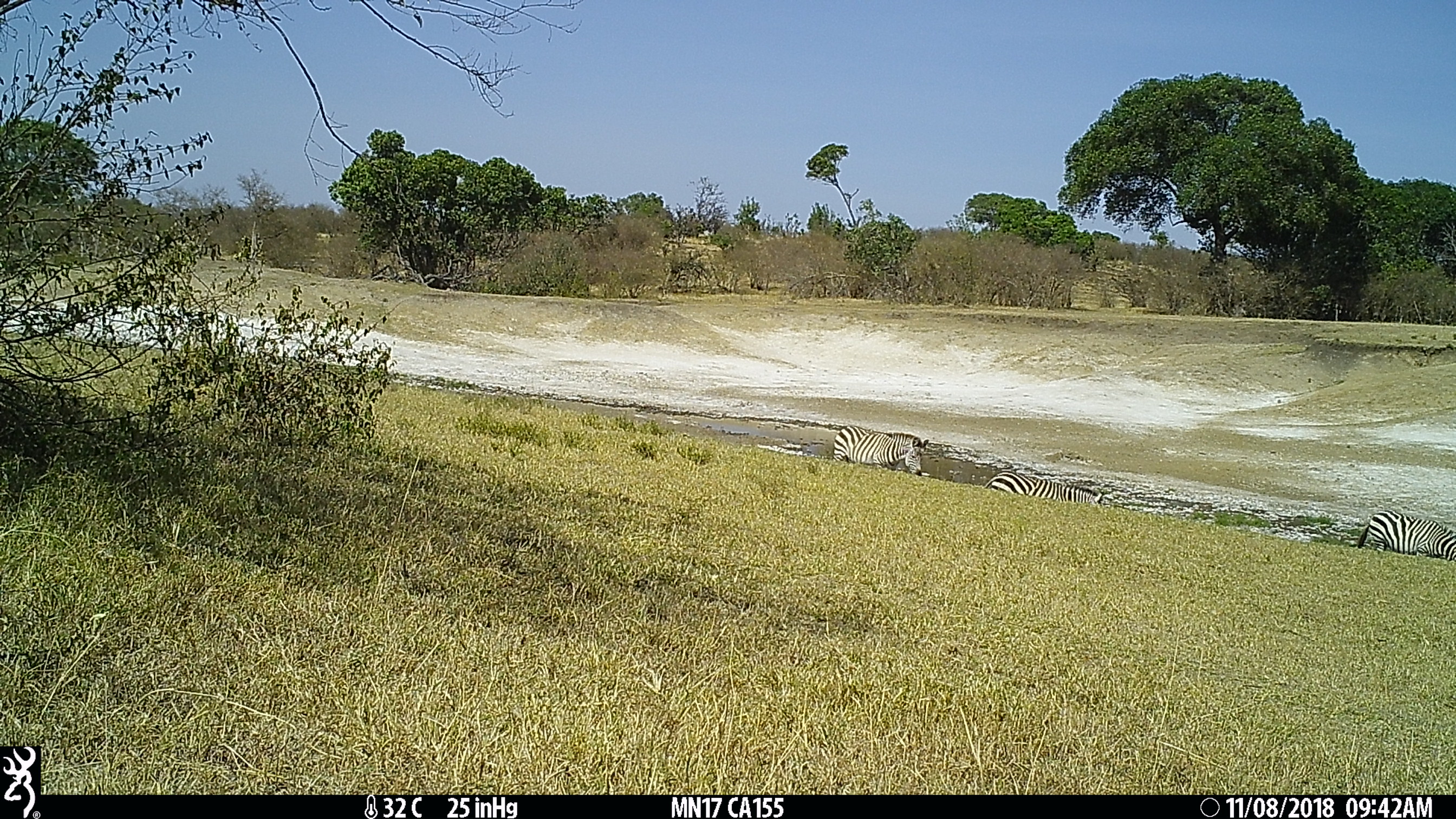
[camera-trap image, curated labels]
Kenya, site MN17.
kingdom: Animalia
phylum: Chordata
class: Mammalia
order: Perissodactyla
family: Equidae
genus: Equus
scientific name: Equus quagga burchellii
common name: burchell's zebra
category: zebra